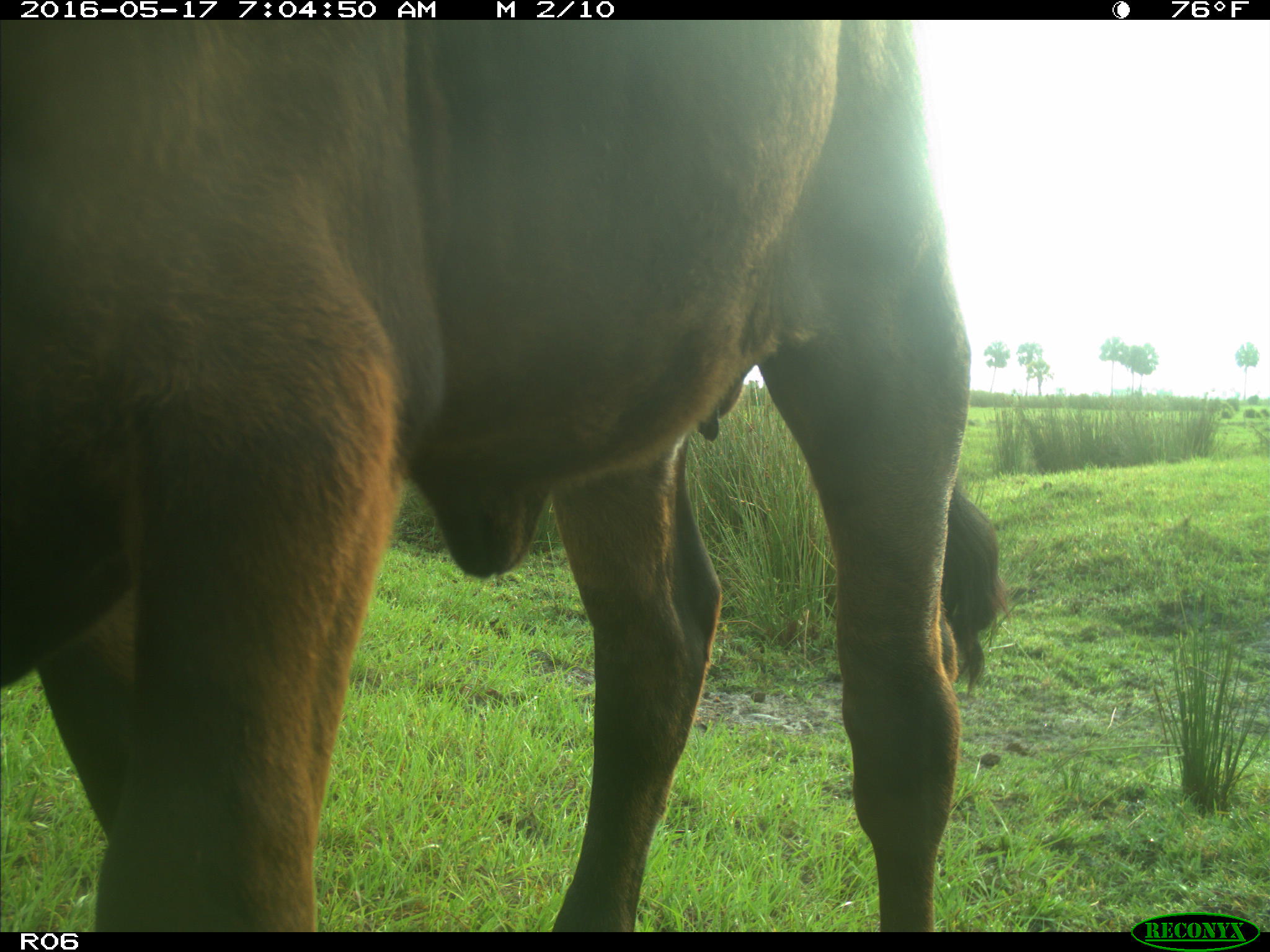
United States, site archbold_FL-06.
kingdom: Animalia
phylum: Chordata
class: Mammalia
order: Artiodactyla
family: Bovidae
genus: Bos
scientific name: Bos taurus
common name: domestic cow